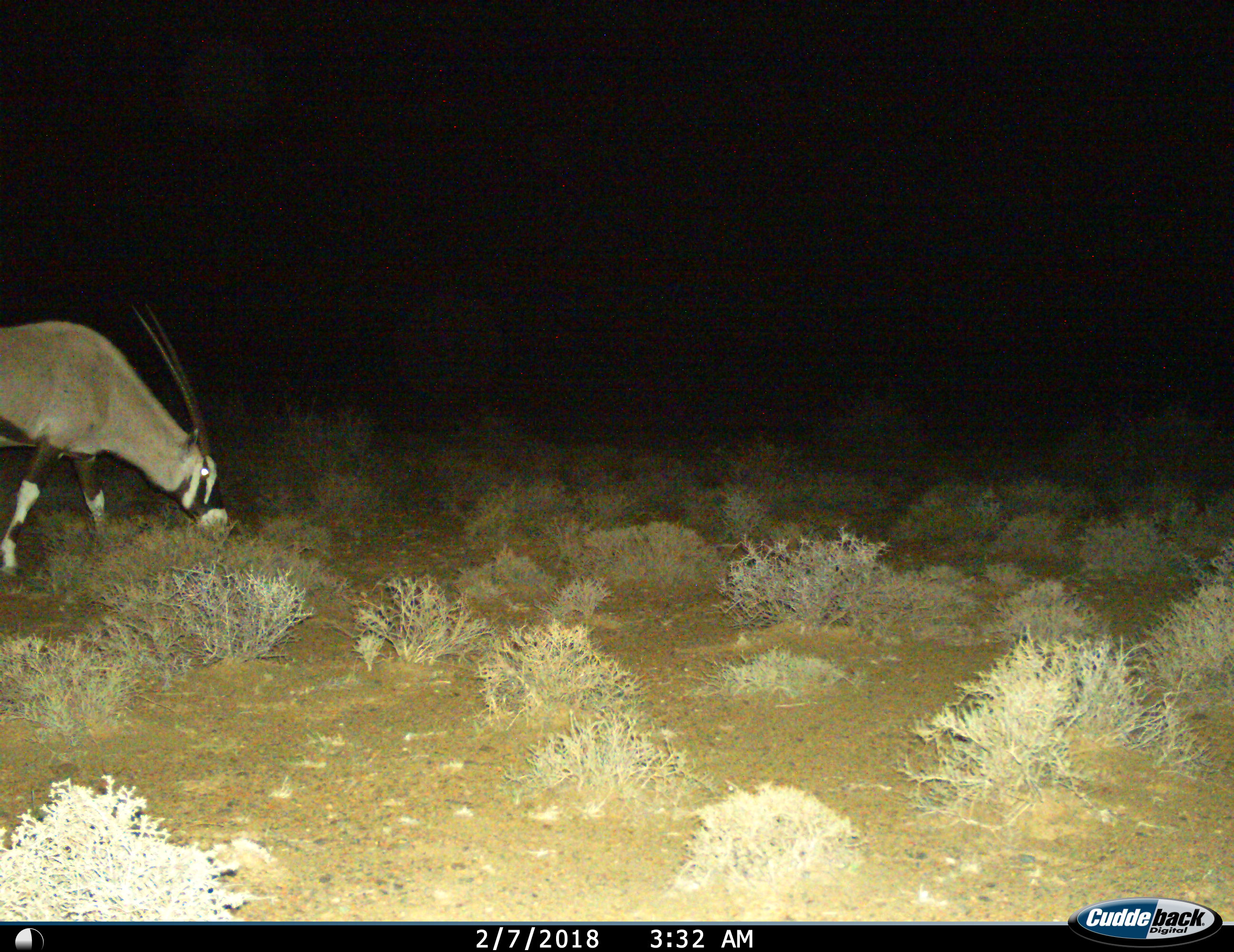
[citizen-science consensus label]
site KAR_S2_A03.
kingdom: Animalia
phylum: Chordata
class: Mammalia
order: Artiodactyla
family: Bovidae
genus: Oryx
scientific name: Oryx gazella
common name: gemsbok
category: oryx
Oryx (gemsbok) (Oryx gazella), count 1. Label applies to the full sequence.